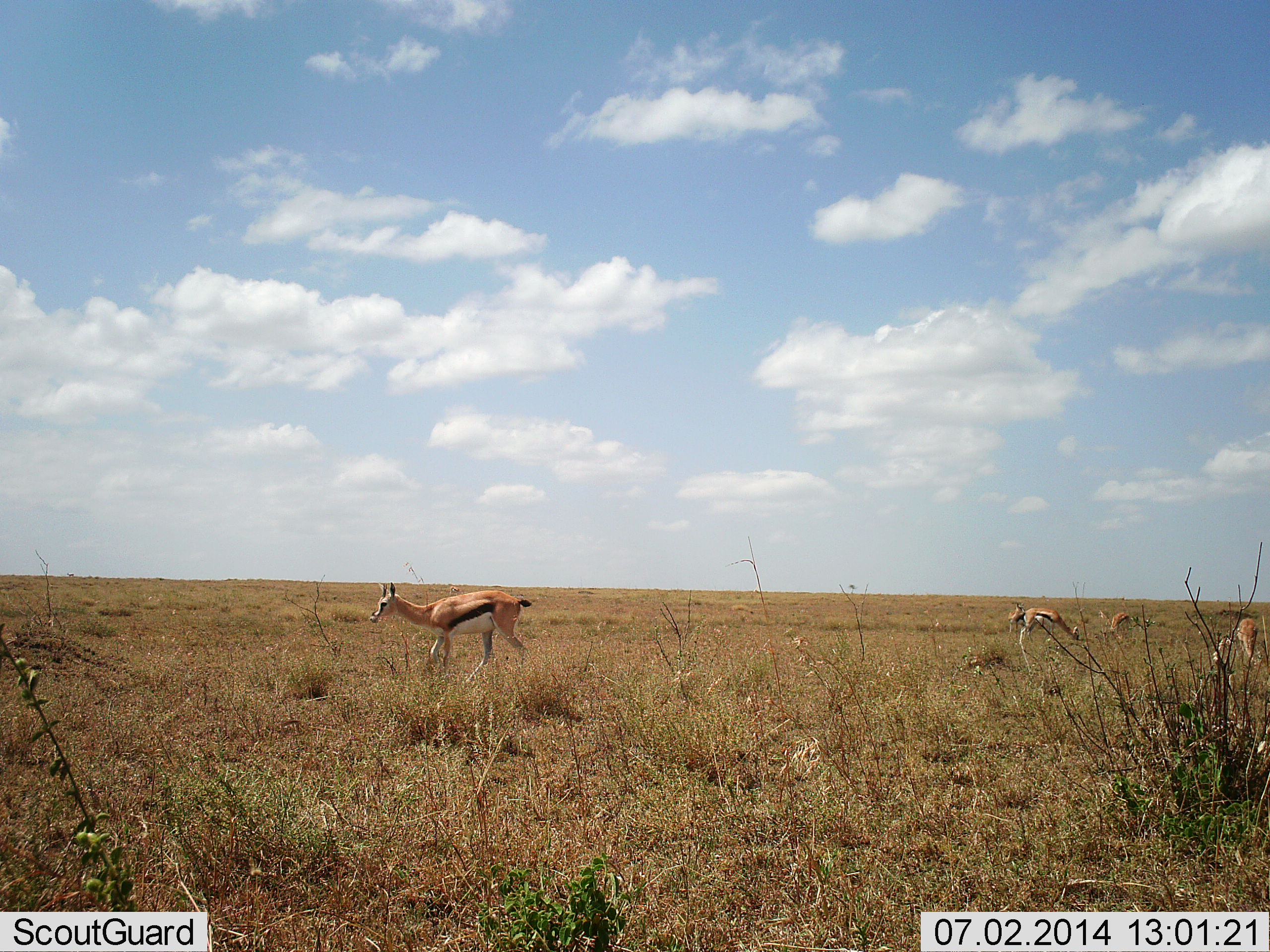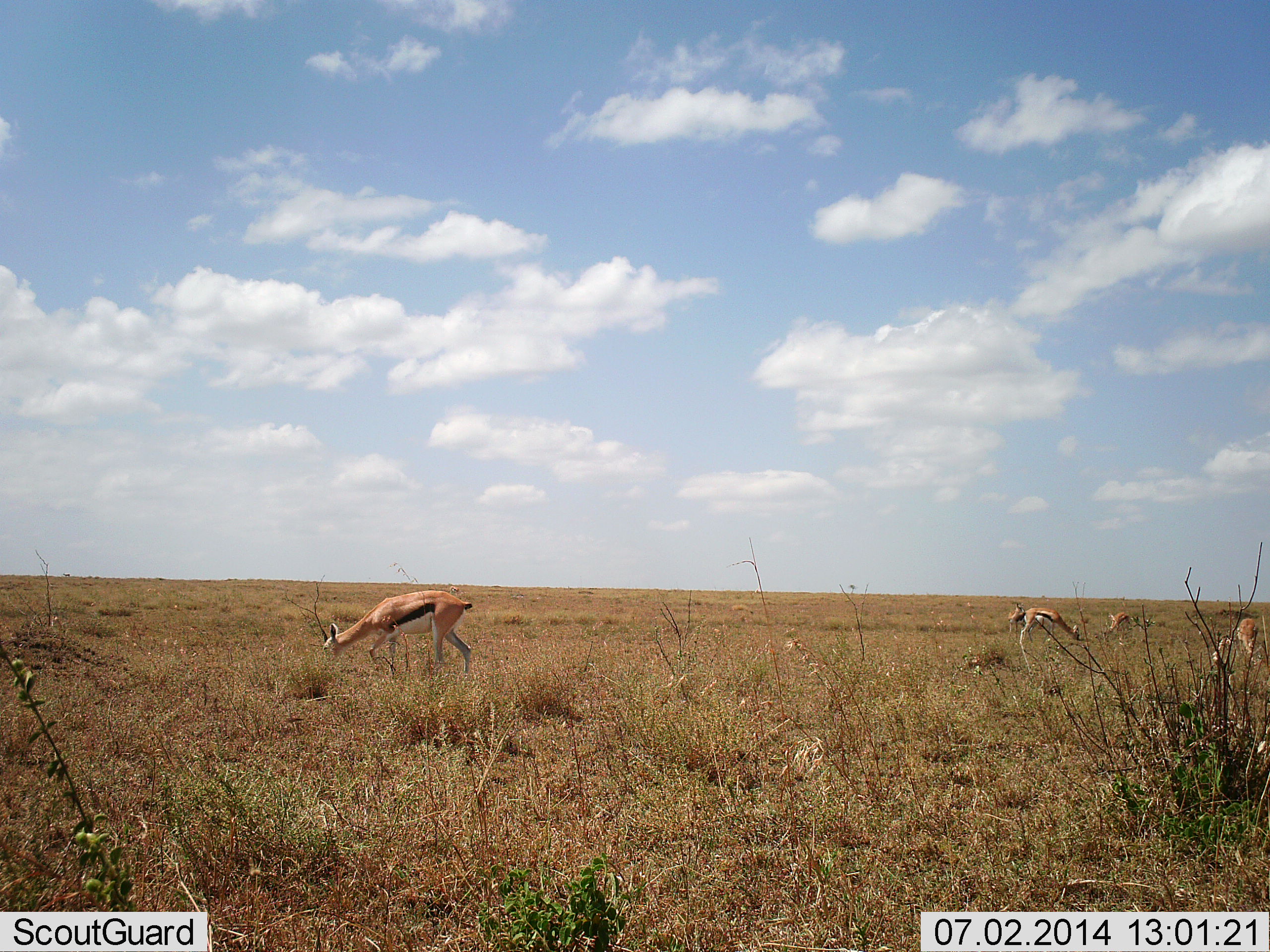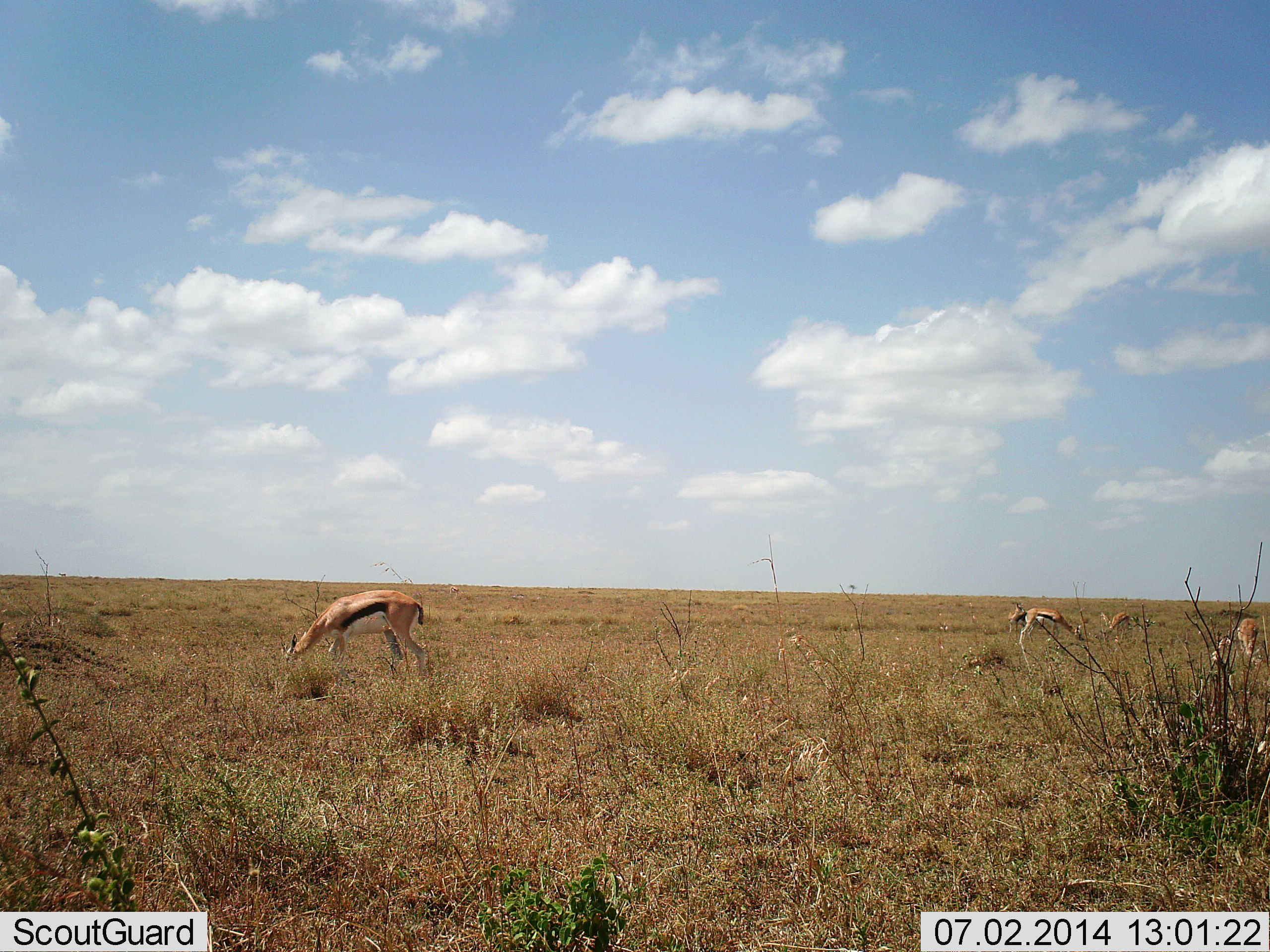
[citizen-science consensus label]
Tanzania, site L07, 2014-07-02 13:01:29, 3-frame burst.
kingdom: Animalia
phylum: Chordata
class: Mammalia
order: Artiodactyla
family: Bovidae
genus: Eudorcas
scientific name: Eudorcas thomsonii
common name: thomson's gazelle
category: gazellethomsons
Gazellethomsons (thomson's gazelle) (Eudorcas thomsonii), count 4. Behavior (volunteer vote fractions): standing 40%, resting 0%, moving 20%, interacting 0%. Young present (vote fraction): 0%. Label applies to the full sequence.